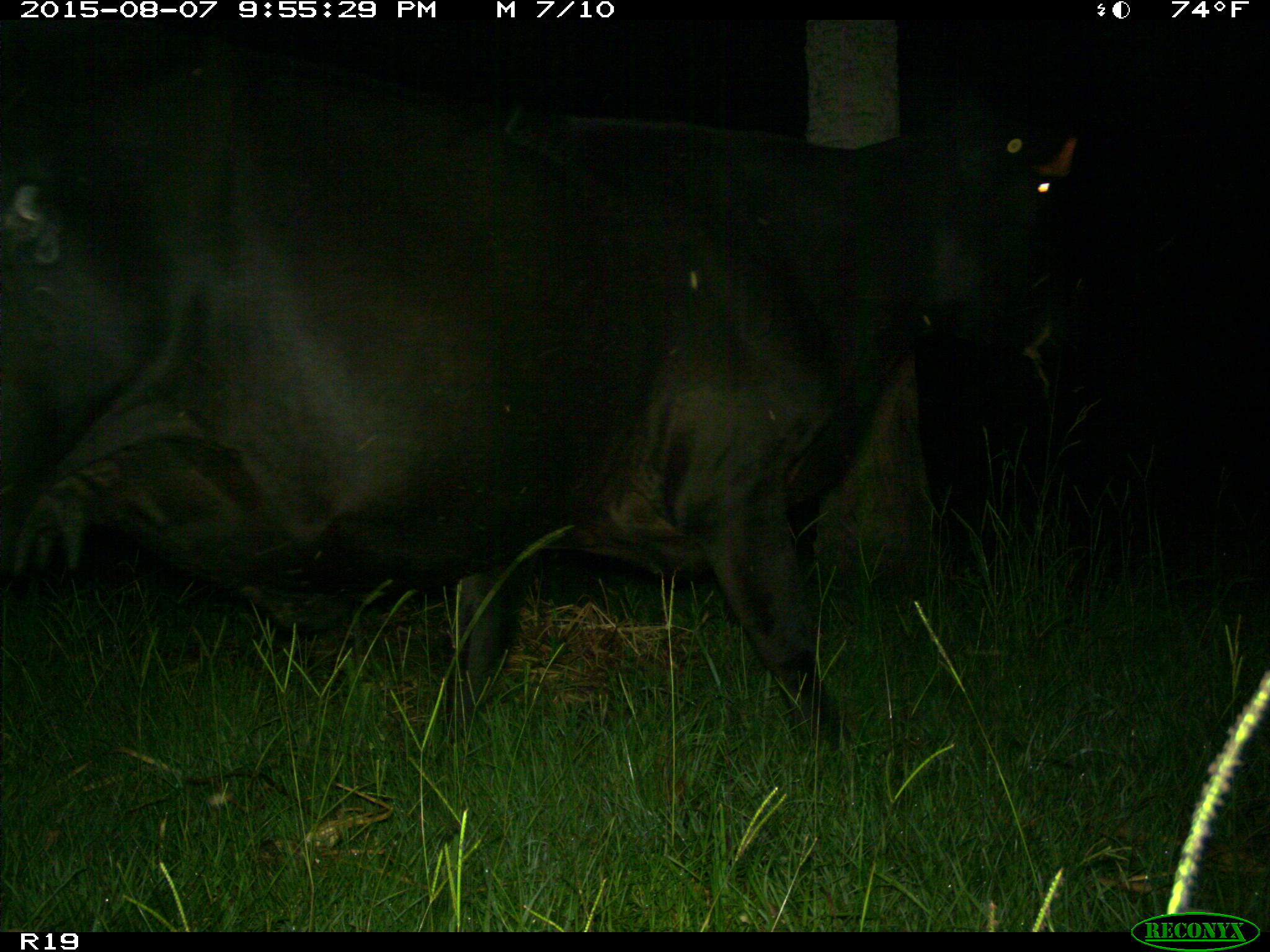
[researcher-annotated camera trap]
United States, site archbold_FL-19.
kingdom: Animalia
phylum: Chordata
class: Mammalia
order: Artiodactyla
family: Bovidae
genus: Bos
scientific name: Bos taurus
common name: domestic cow